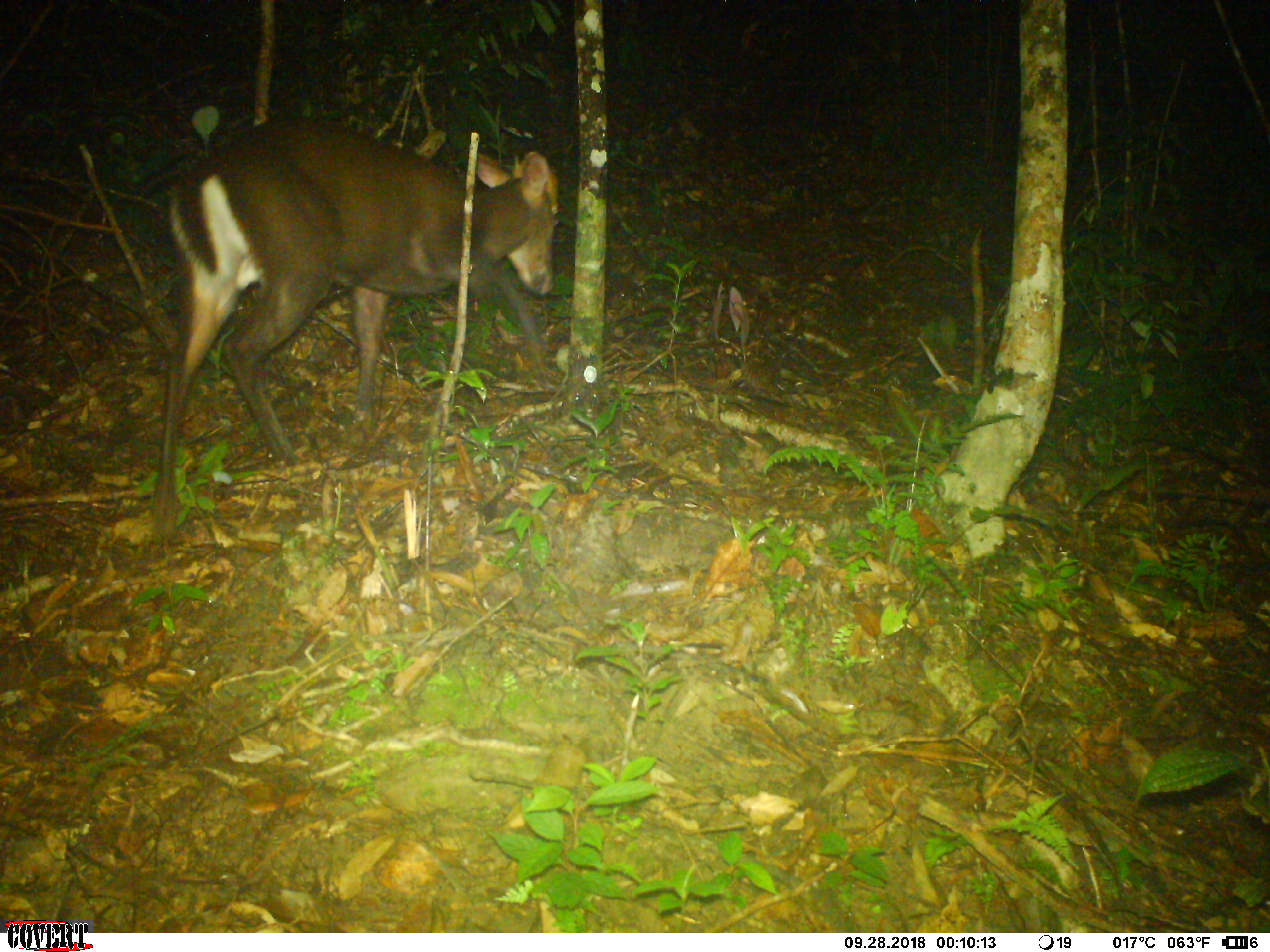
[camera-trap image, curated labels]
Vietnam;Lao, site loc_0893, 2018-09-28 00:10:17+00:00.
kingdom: Animalia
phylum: Chordata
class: Mammalia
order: Artiodactyla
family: Cervidae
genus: Muntiacus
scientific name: Muntiacus rooseveltorum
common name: roosevelt's muntjac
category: roosevelts muntjac group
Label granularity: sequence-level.